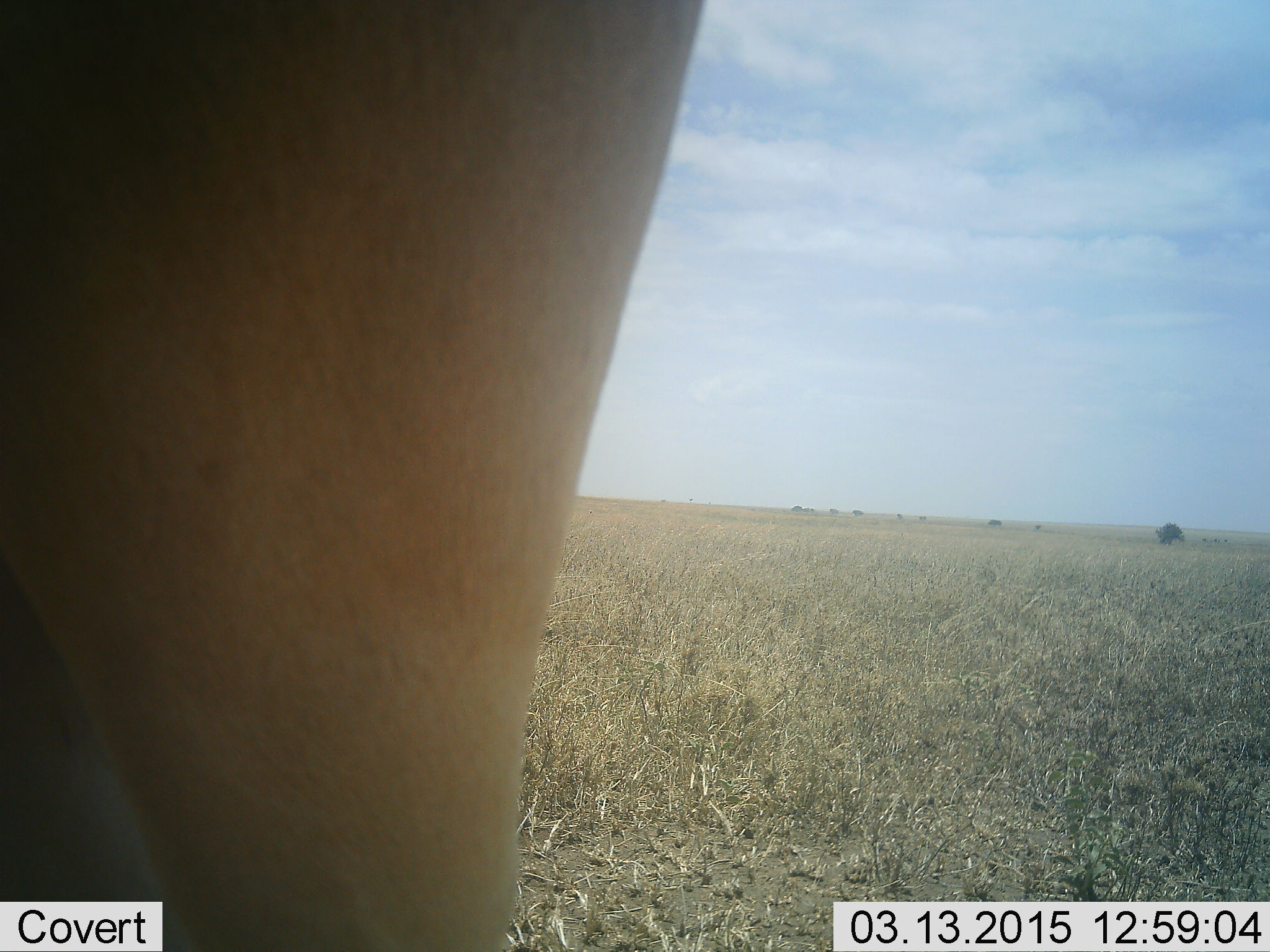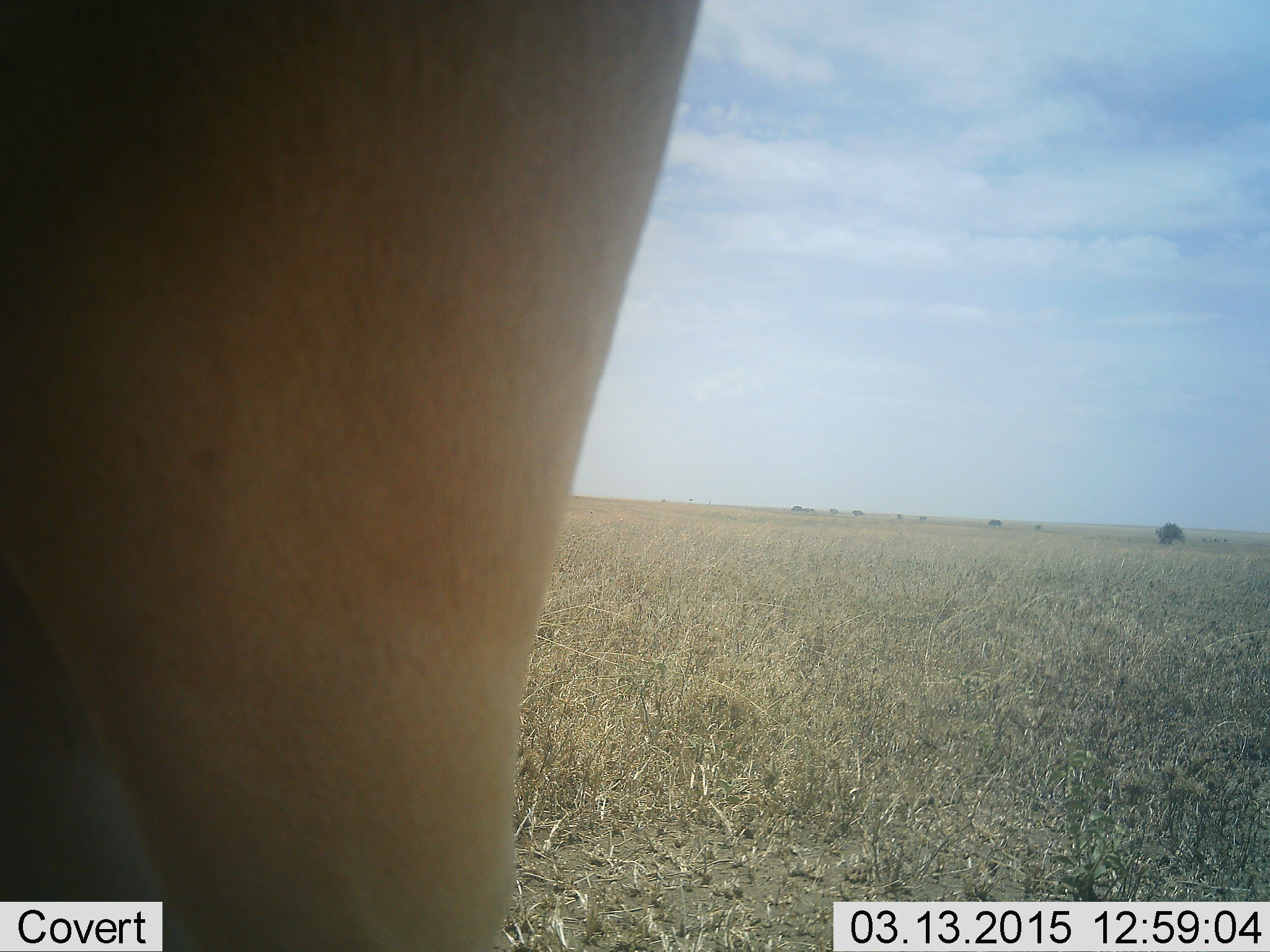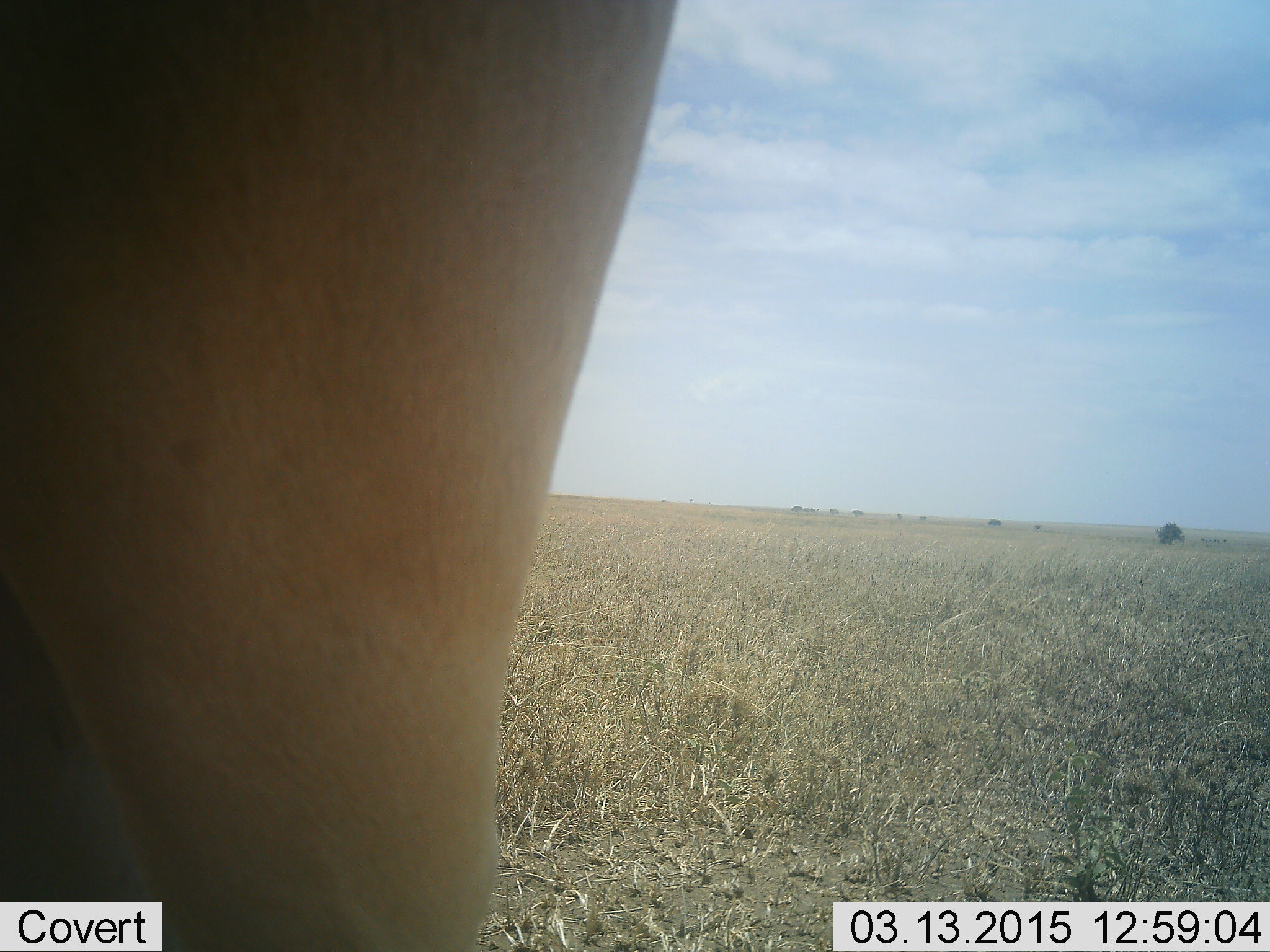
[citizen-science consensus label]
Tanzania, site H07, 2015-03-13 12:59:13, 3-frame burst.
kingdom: Animalia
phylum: Chordata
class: Mammalia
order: Artiodactyla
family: Bovidae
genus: Alcelaphus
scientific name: Alcelaphus buselaphus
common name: hartebeest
Hartebeest (Alcelaphus buselaphus), count 1. Behavior (volunteer vote fractions): standing 80%, resting 0%, moving 0%, interacting 0%. Young present (vote fraction): 0%. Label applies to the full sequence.